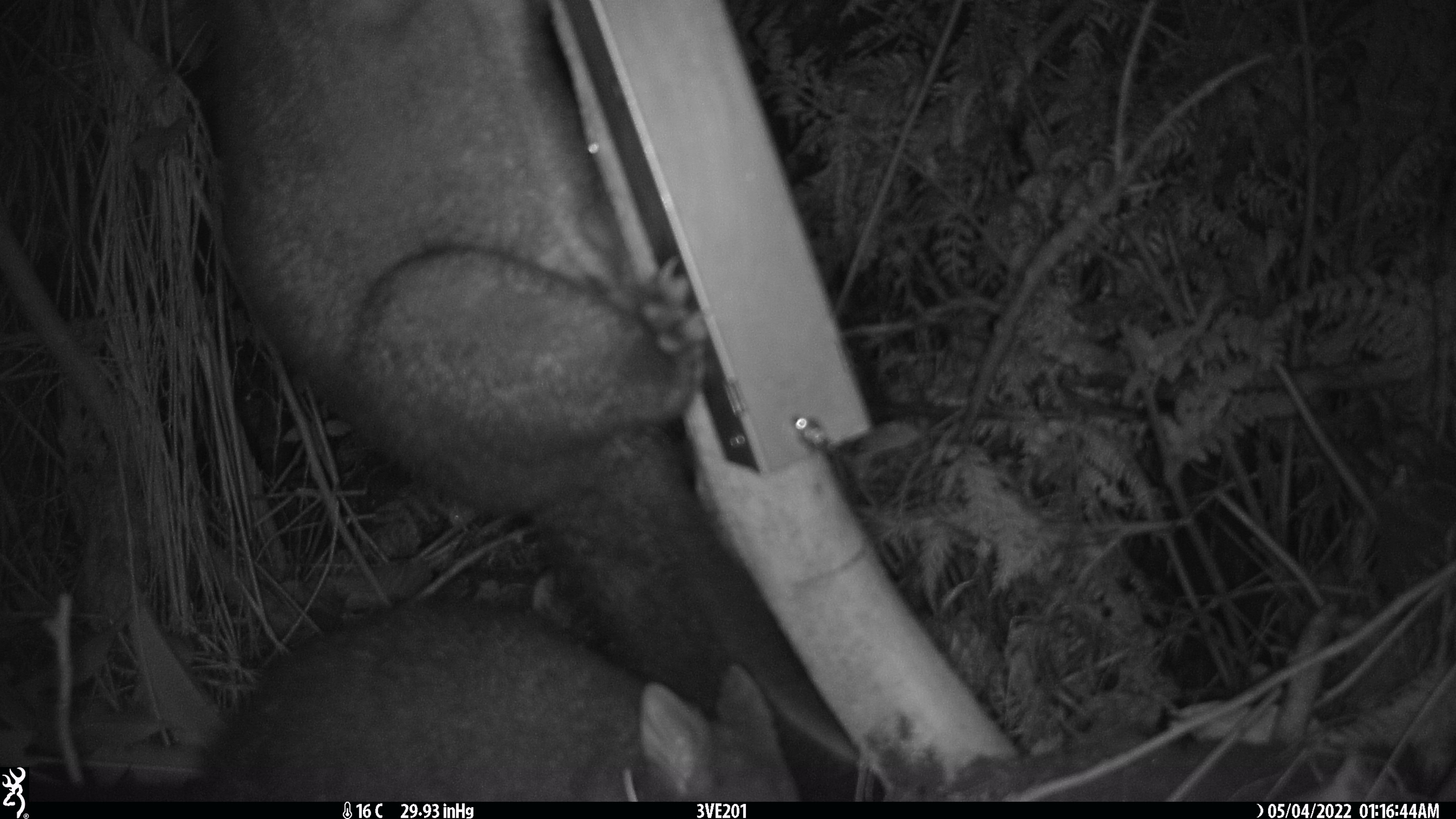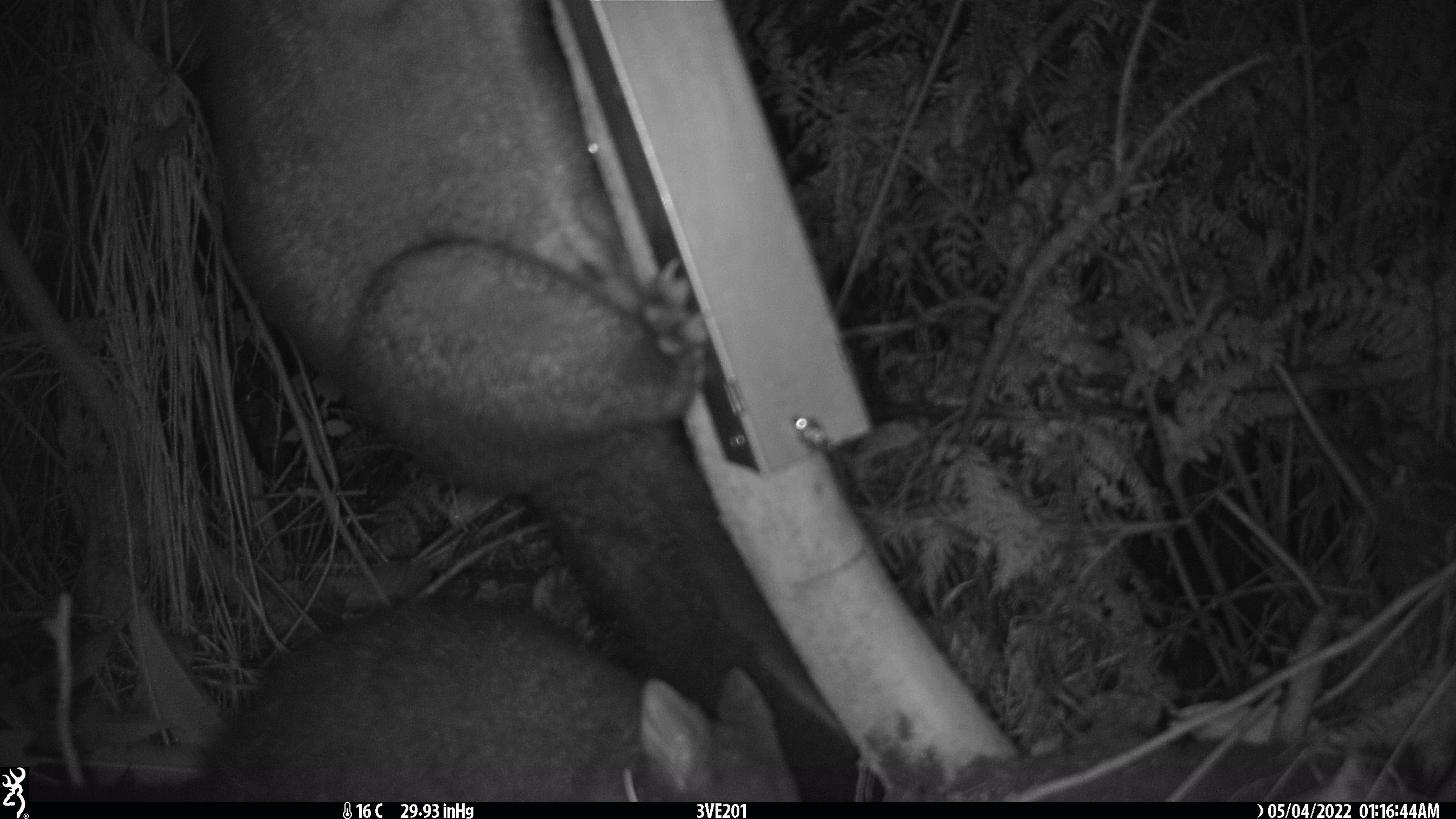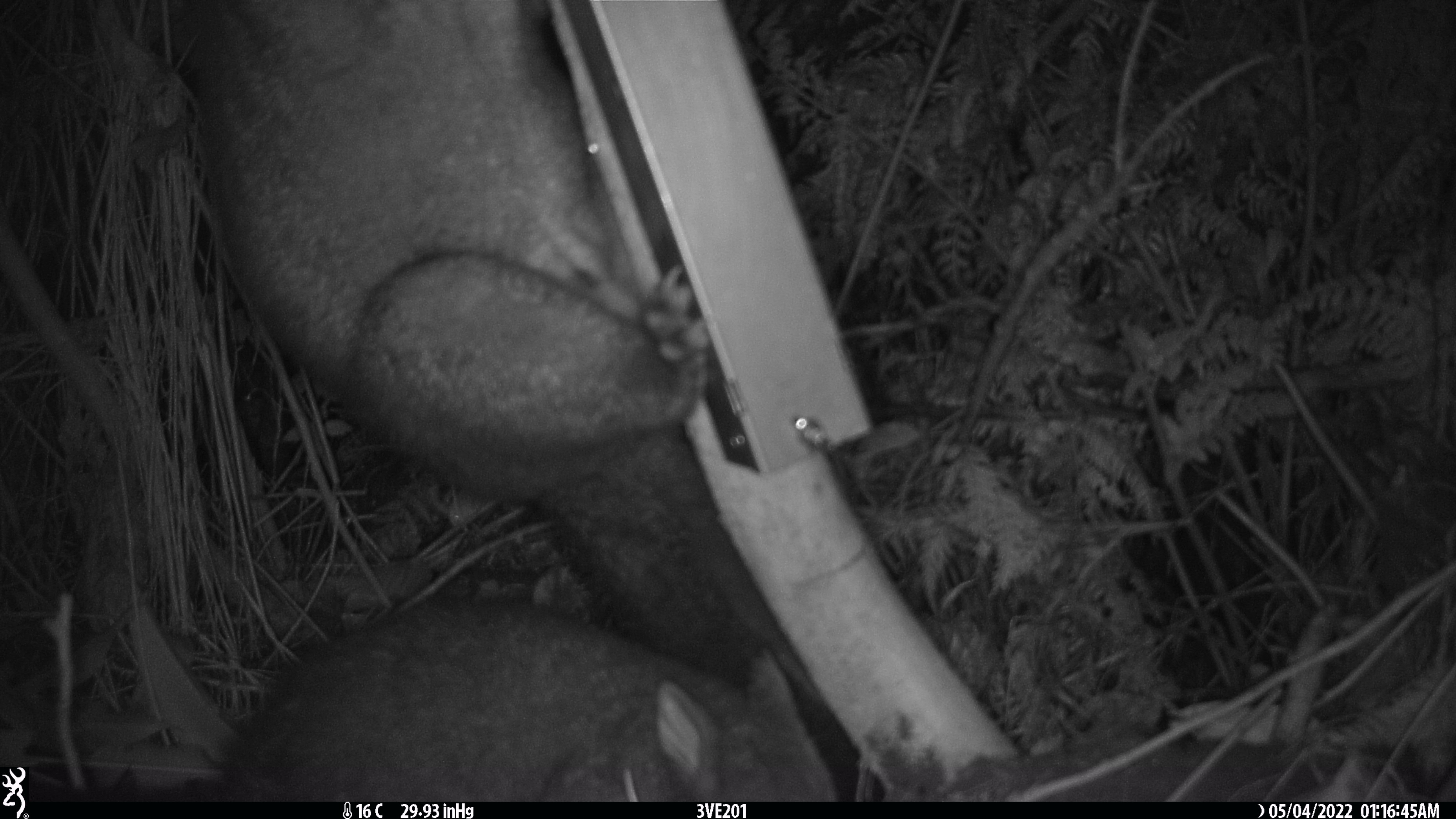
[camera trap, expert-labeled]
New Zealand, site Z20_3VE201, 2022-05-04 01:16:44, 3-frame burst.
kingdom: Animalia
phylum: Chordata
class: Mammalia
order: Diprotodontia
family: Phalangeridae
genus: Trichosurus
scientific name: Trichosurus vulpecula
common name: common brushtail possum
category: possum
Possum (common brushtail possum) (Trichosurus vulpecula).